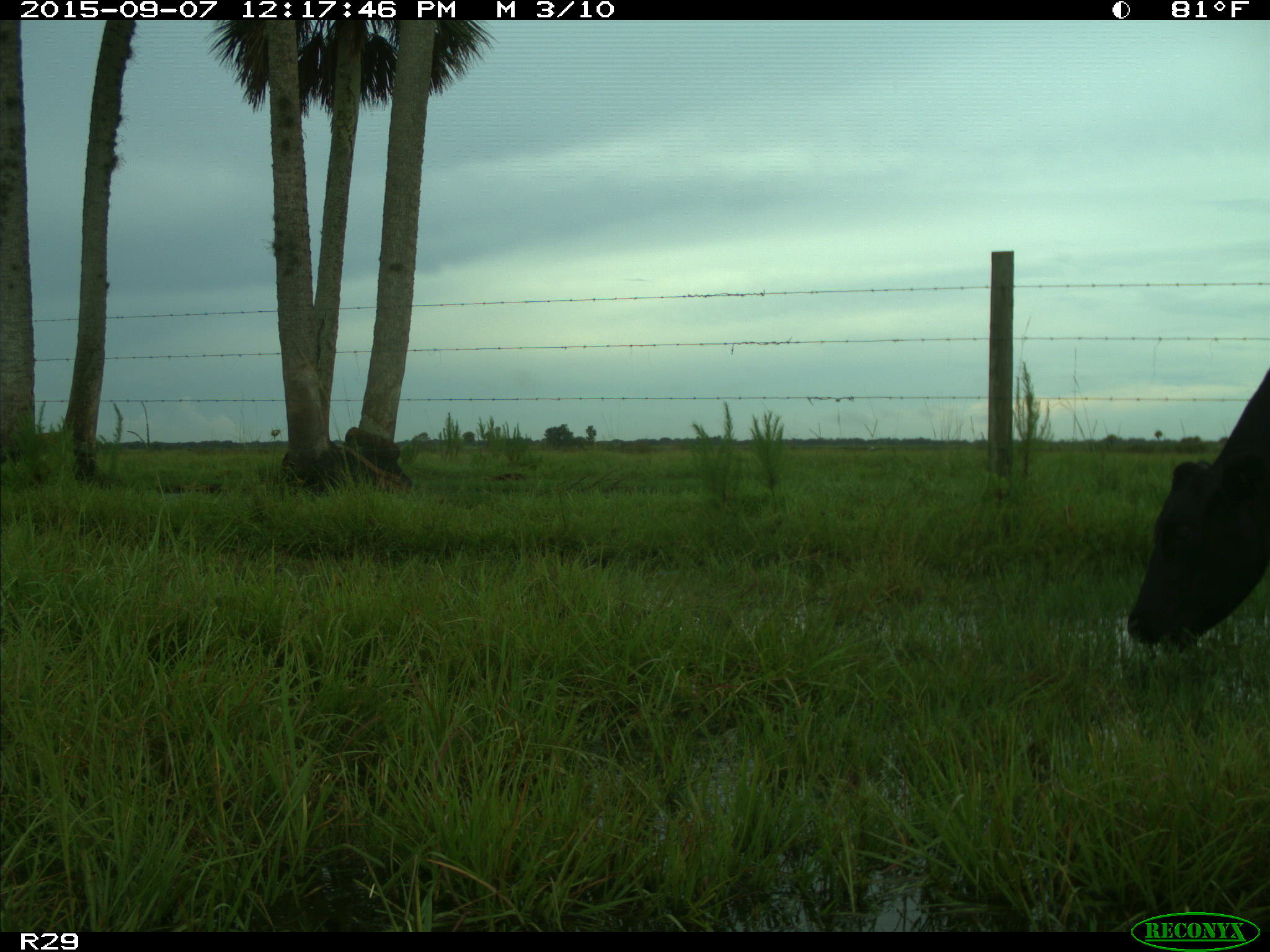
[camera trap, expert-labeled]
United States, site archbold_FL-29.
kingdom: Animalia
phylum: Chordata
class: Mammalia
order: Artiodactyla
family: Bovidae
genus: Bos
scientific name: Bos taurus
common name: domestic cow